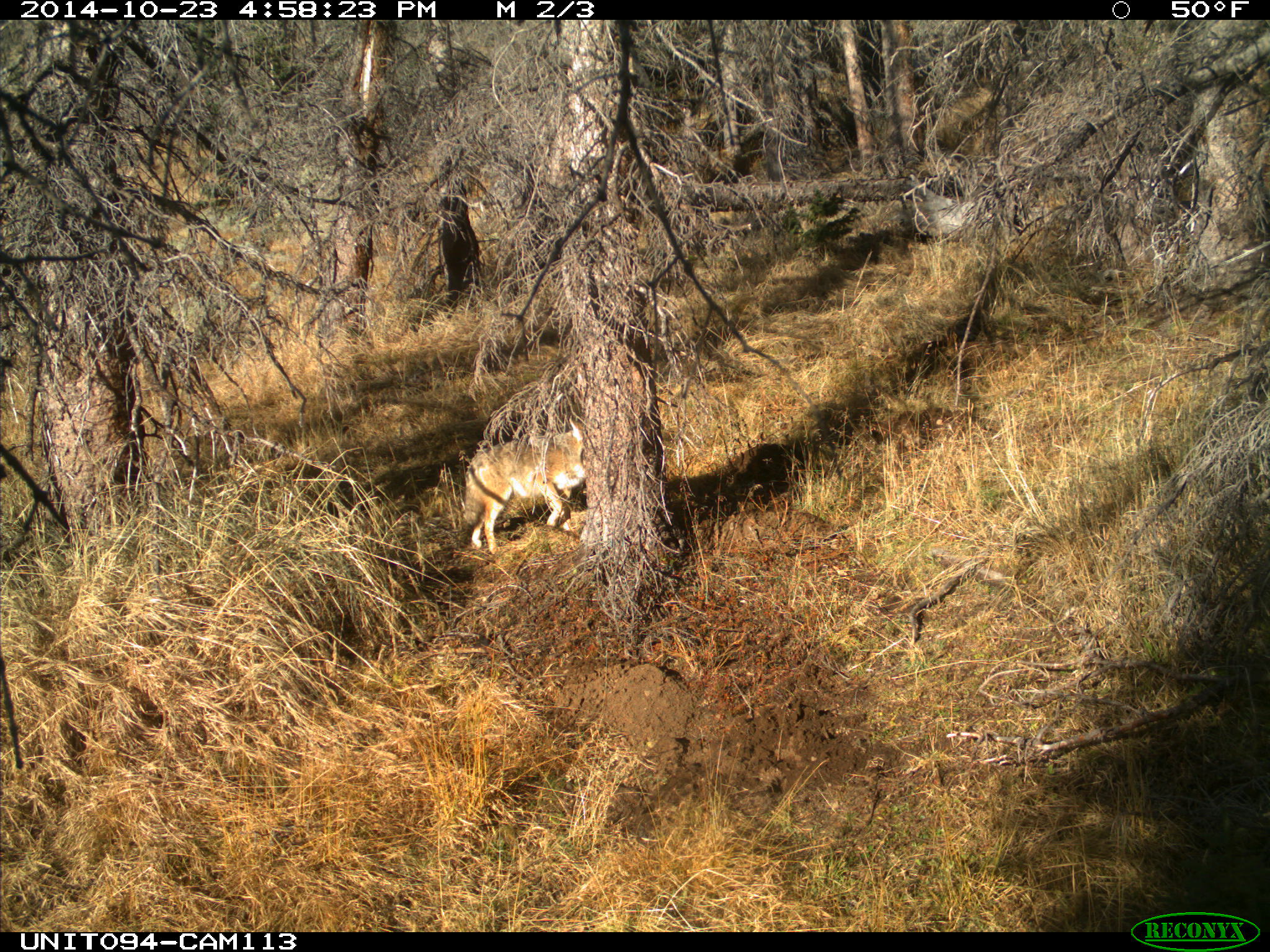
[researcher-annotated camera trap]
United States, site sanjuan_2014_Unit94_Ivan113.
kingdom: Animalia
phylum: Chordata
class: Mammalia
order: Carnivora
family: Canidae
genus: Canis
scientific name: Canis latrans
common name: coyote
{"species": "Canis latrans (coyote)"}